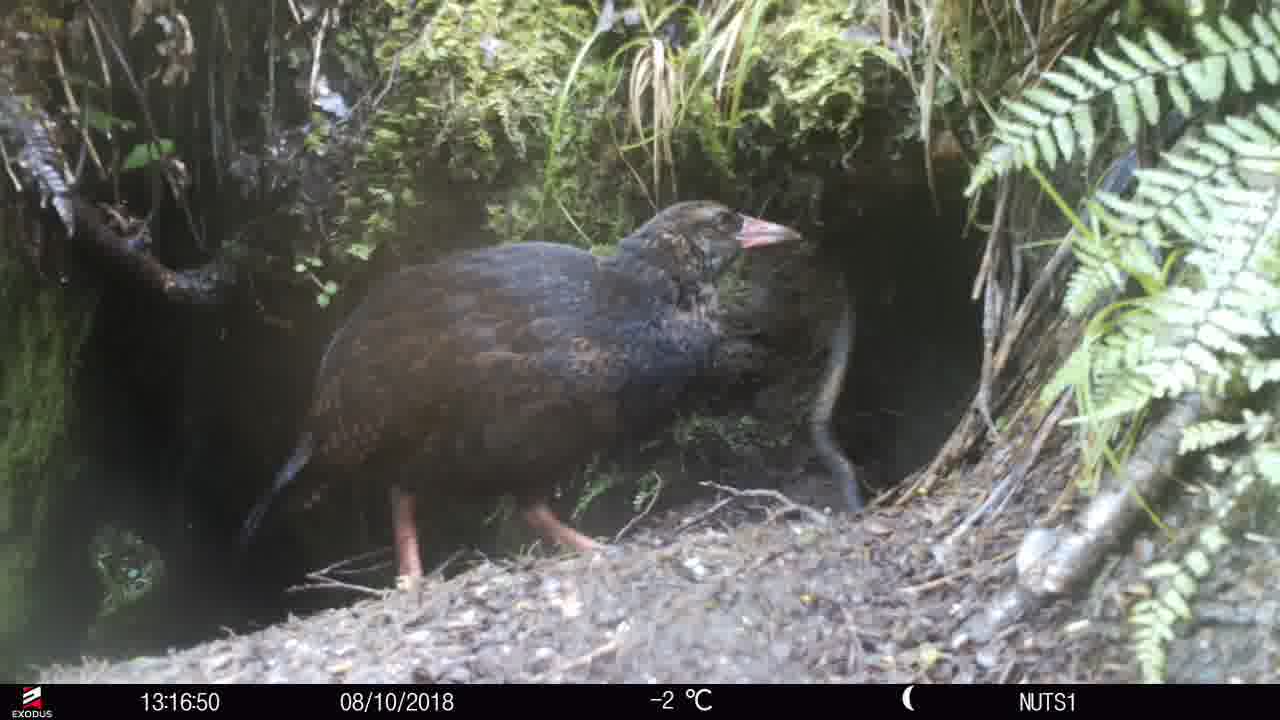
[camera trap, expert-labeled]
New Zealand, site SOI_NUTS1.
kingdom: Animalia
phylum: Chordata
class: Aves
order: Gruiformes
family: Rallidae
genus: Gallirallus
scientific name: Gallirallus australis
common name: weka